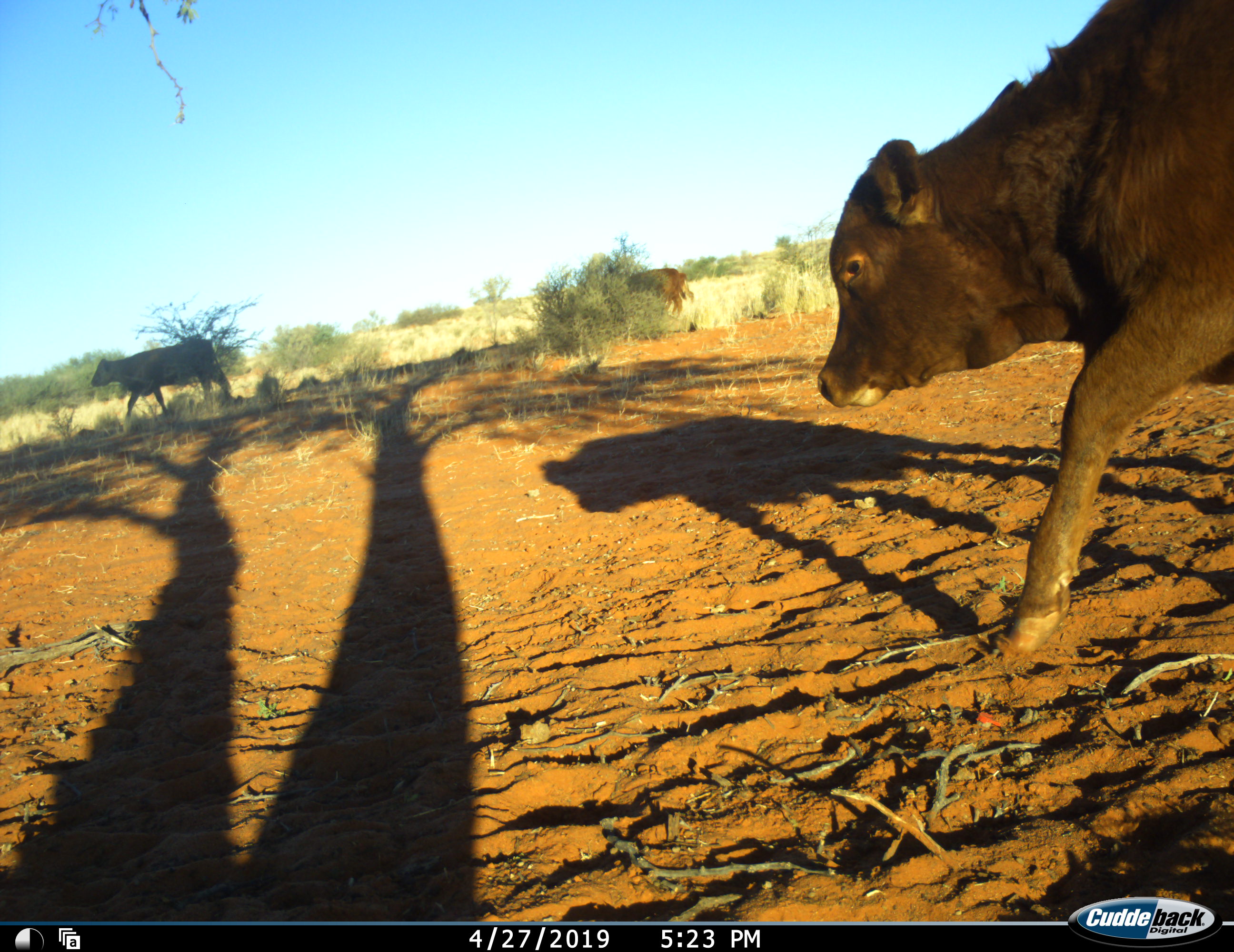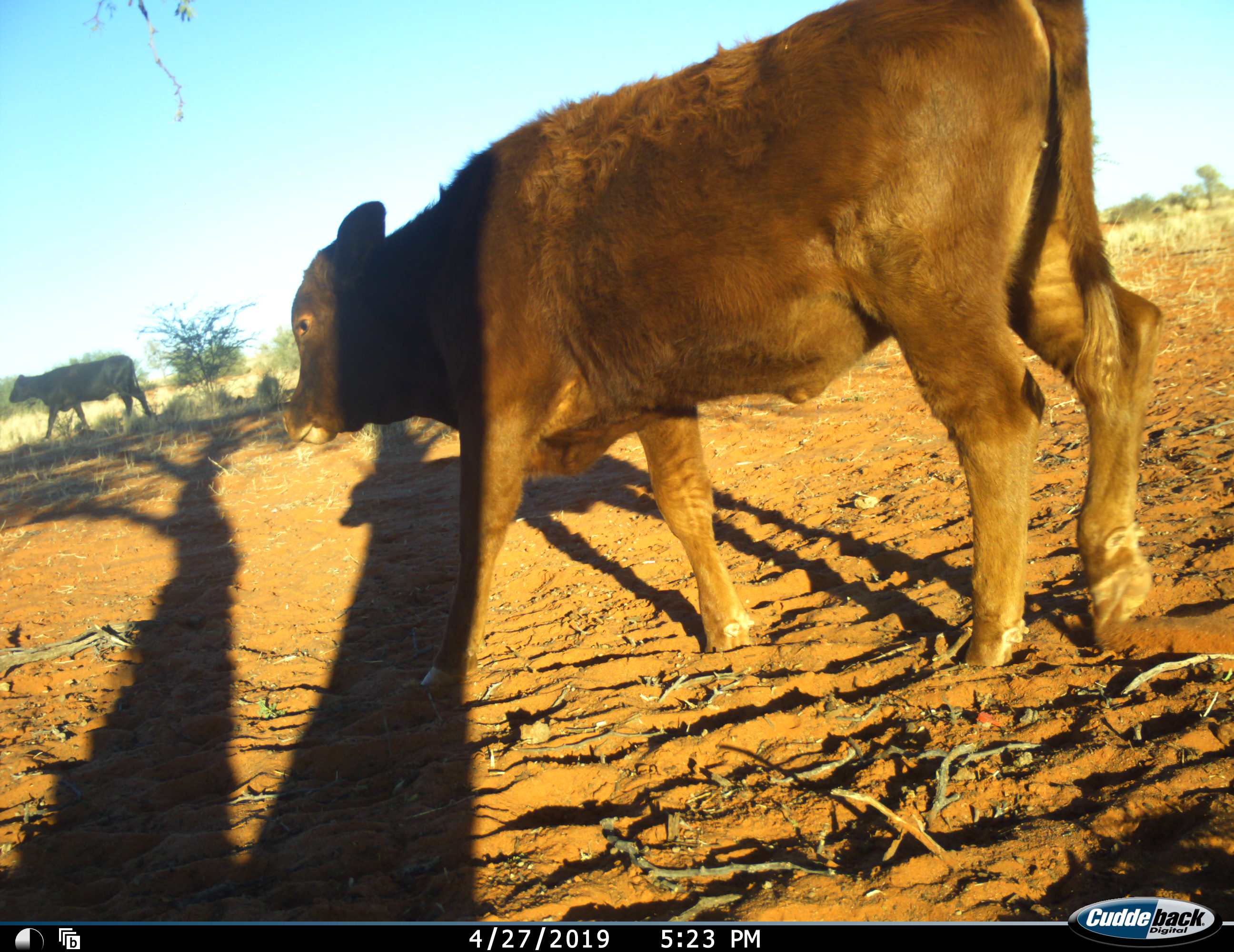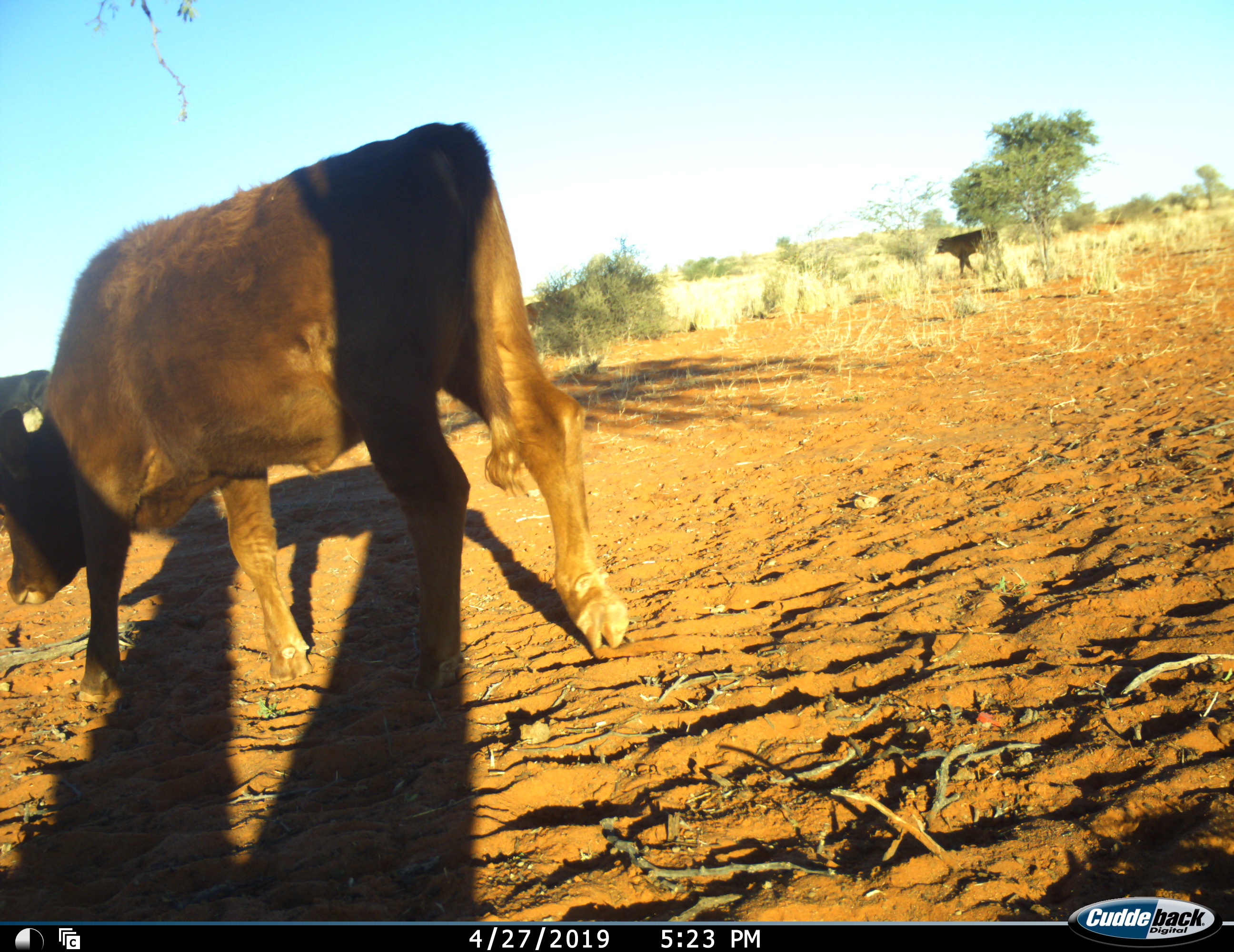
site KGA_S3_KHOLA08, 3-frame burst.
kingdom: Animalia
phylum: Chordata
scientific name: Vertebrata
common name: domestic animal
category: domesticanimal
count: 4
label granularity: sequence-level